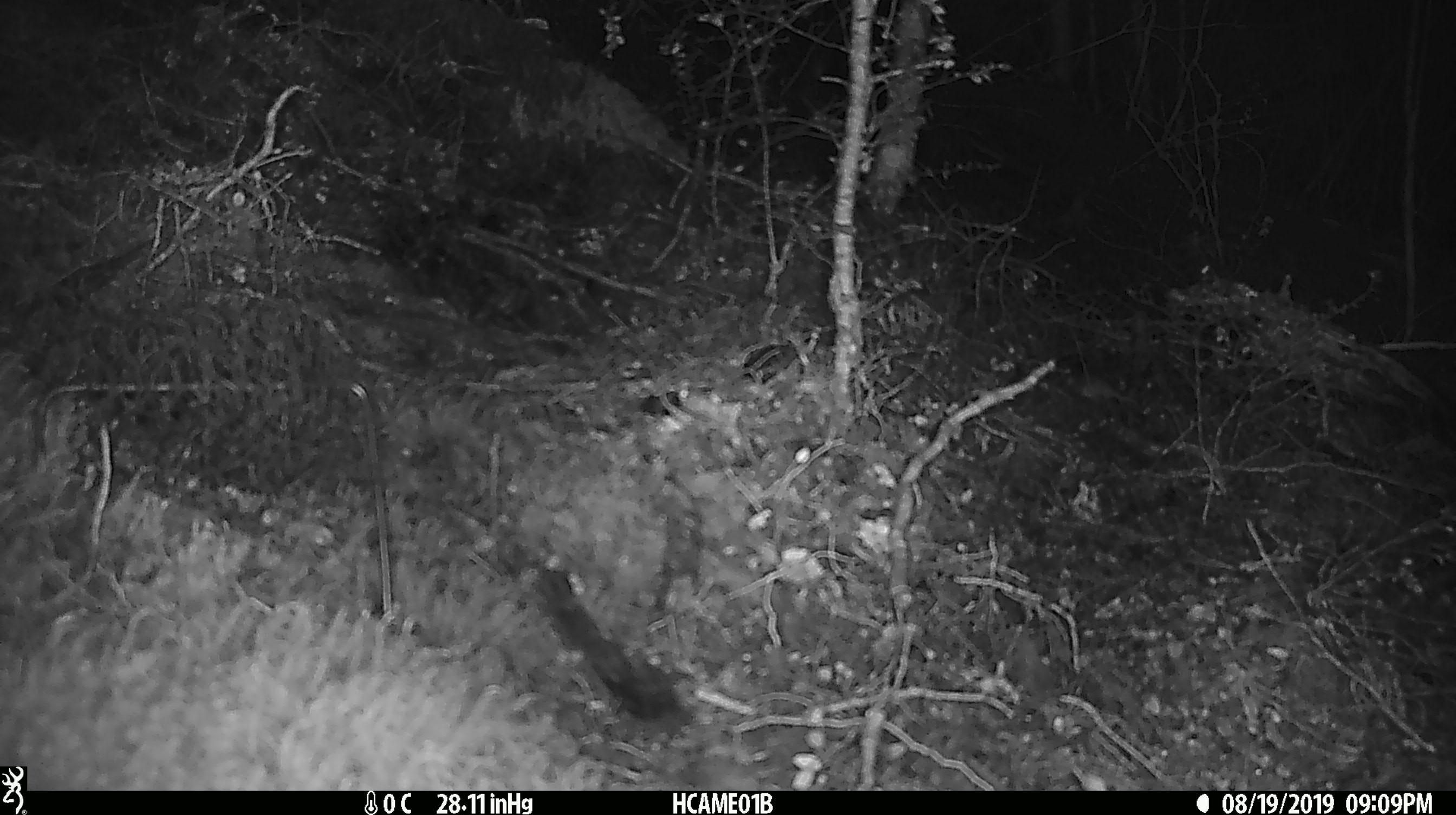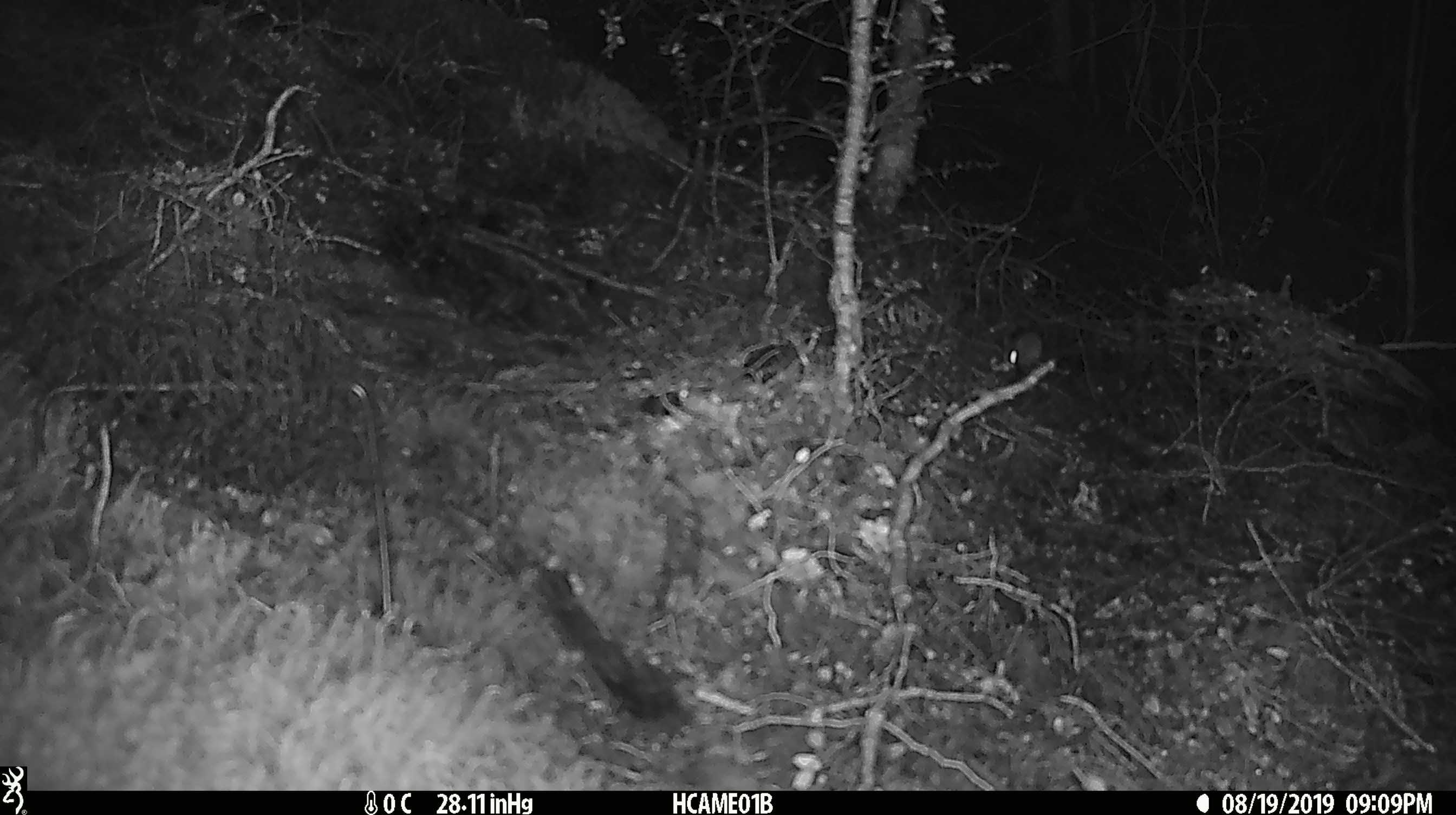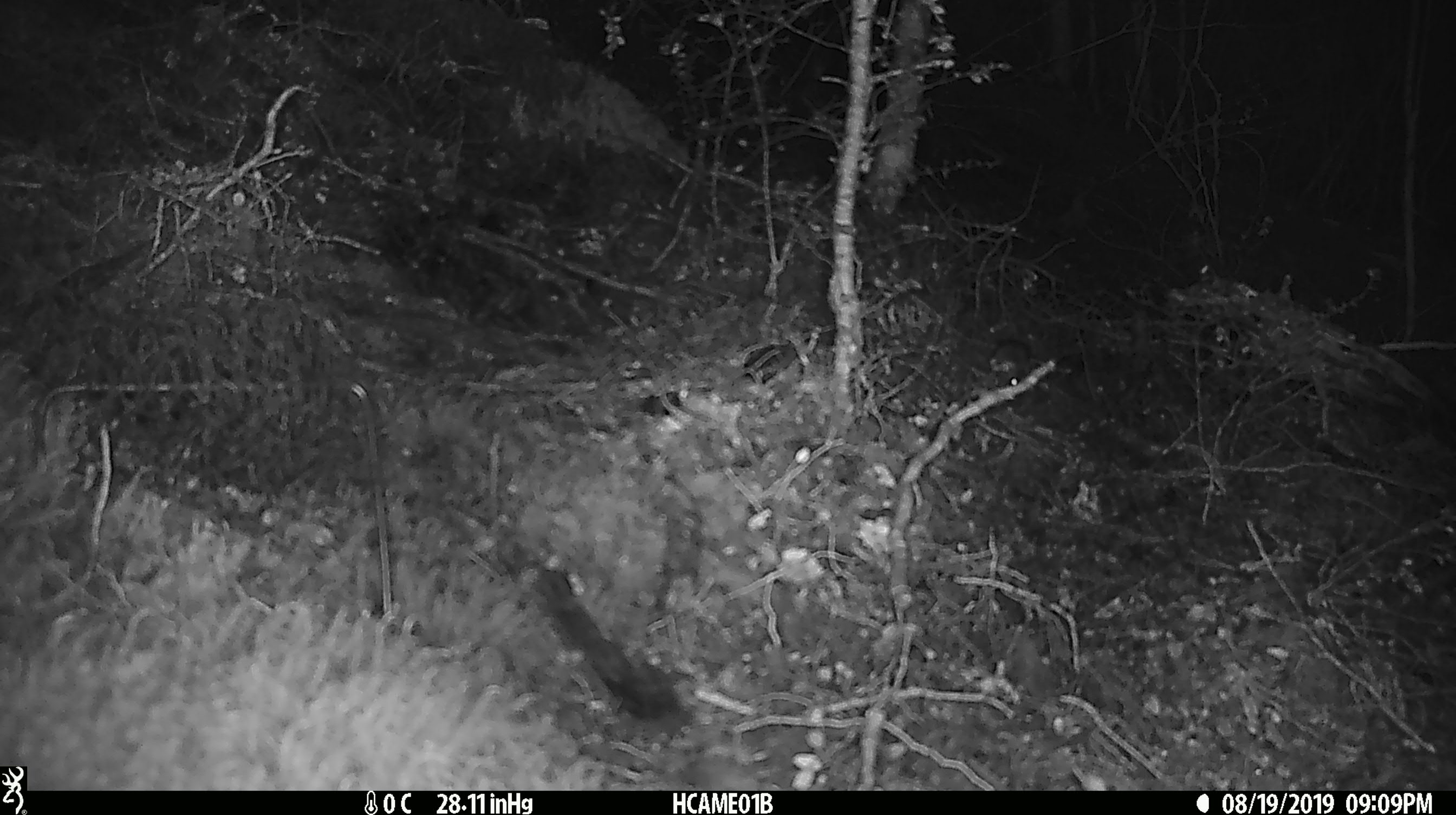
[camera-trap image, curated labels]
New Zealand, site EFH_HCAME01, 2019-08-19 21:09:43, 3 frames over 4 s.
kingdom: Animalia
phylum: Chordata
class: Mammalia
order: Rodentia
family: Muridae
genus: Mus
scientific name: Mus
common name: mouse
Mouse (Mus).